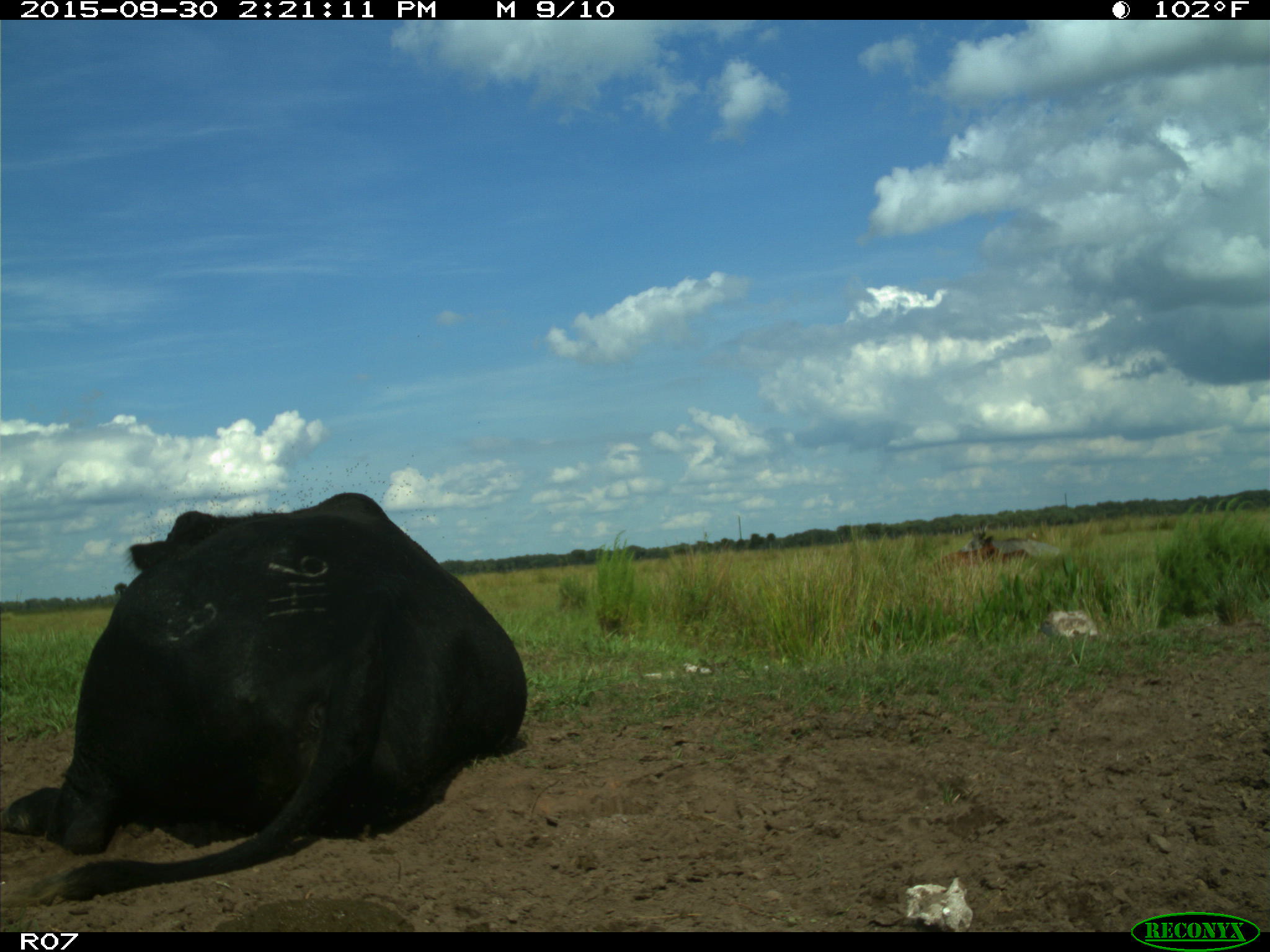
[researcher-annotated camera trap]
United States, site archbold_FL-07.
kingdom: Animalia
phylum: Chordata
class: Mammalia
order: Artiodactyla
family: Bovidae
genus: Bos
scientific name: Bos taurus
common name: domestic cow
Bos taurus (domestic cow).